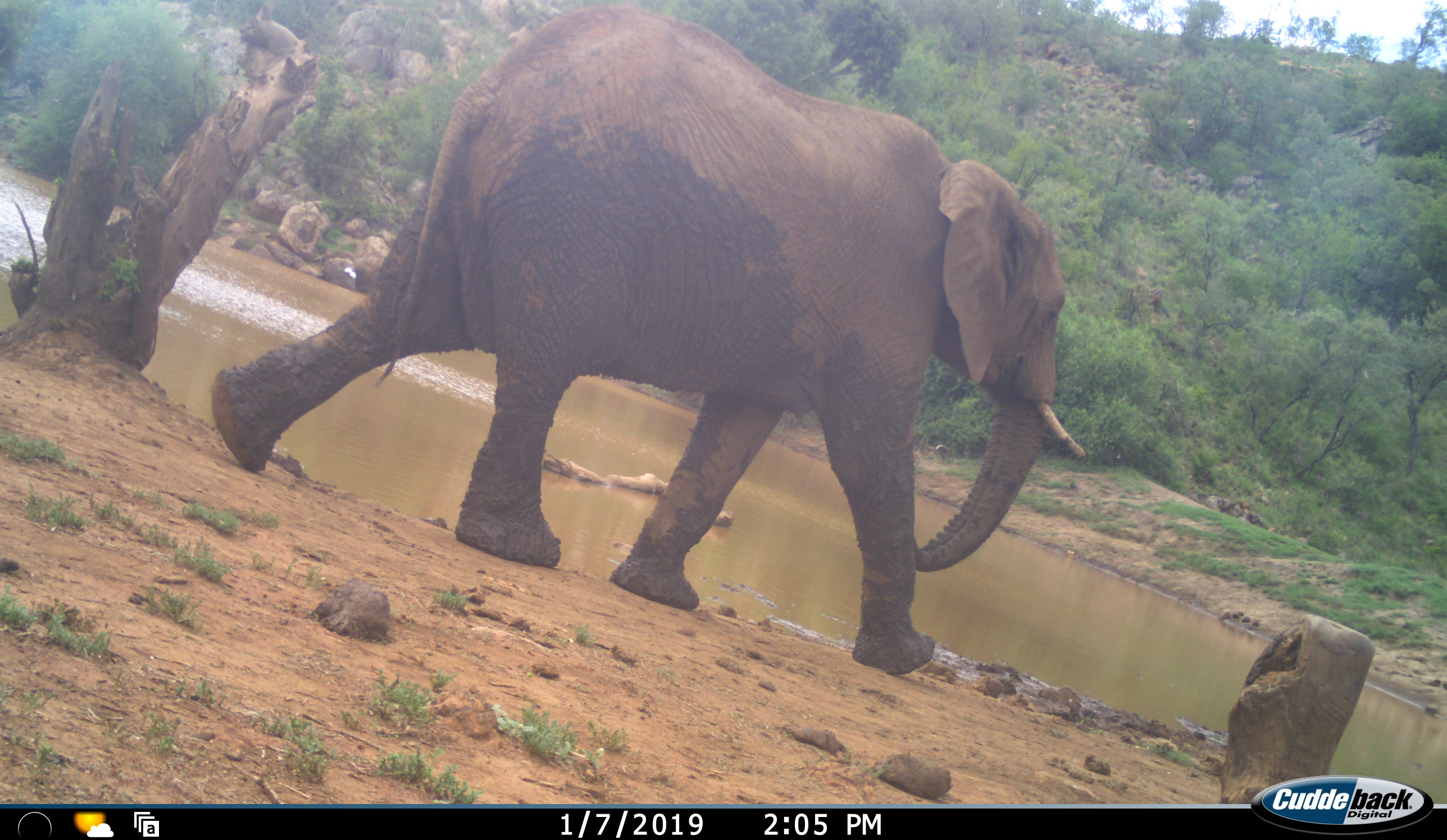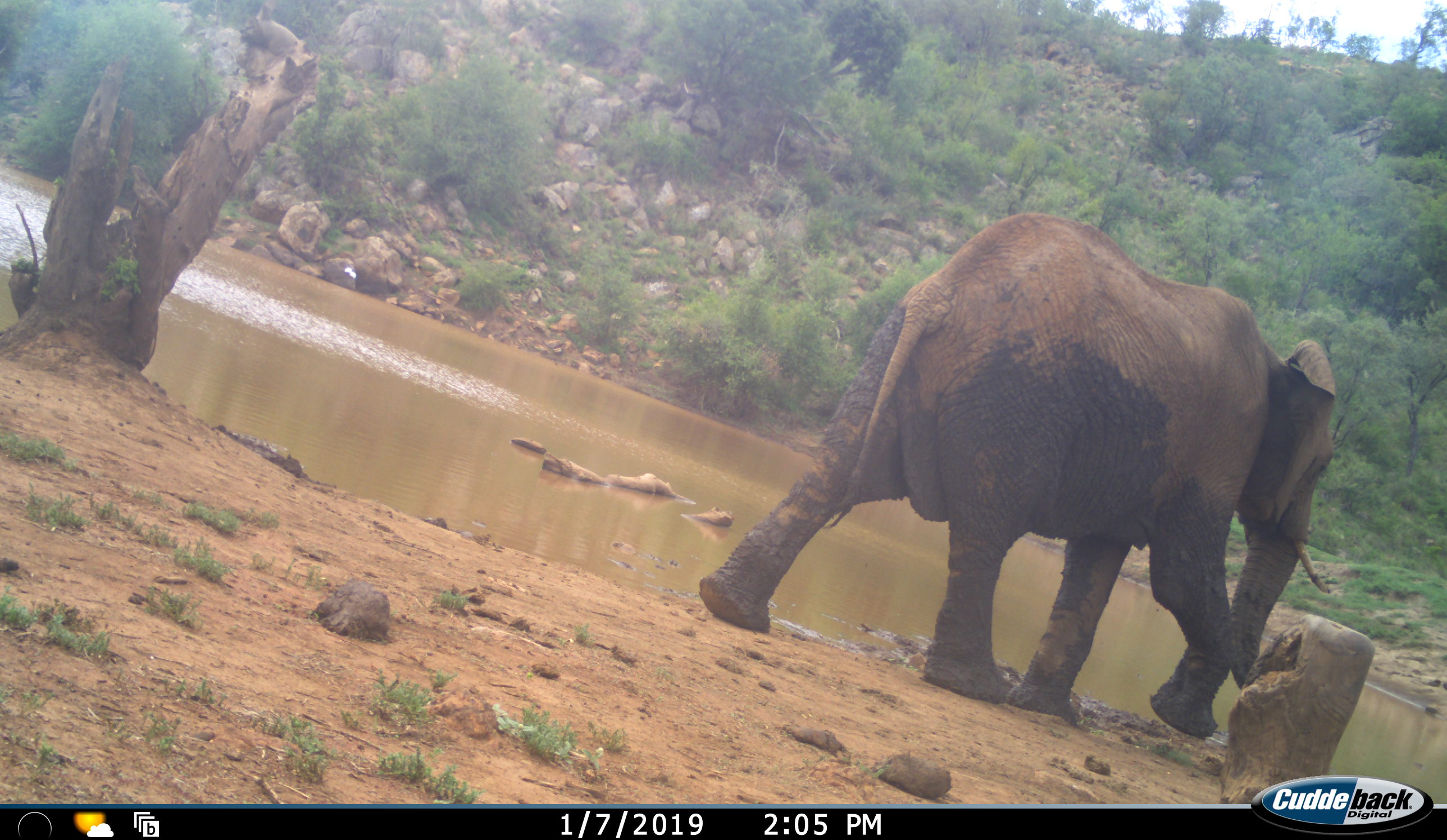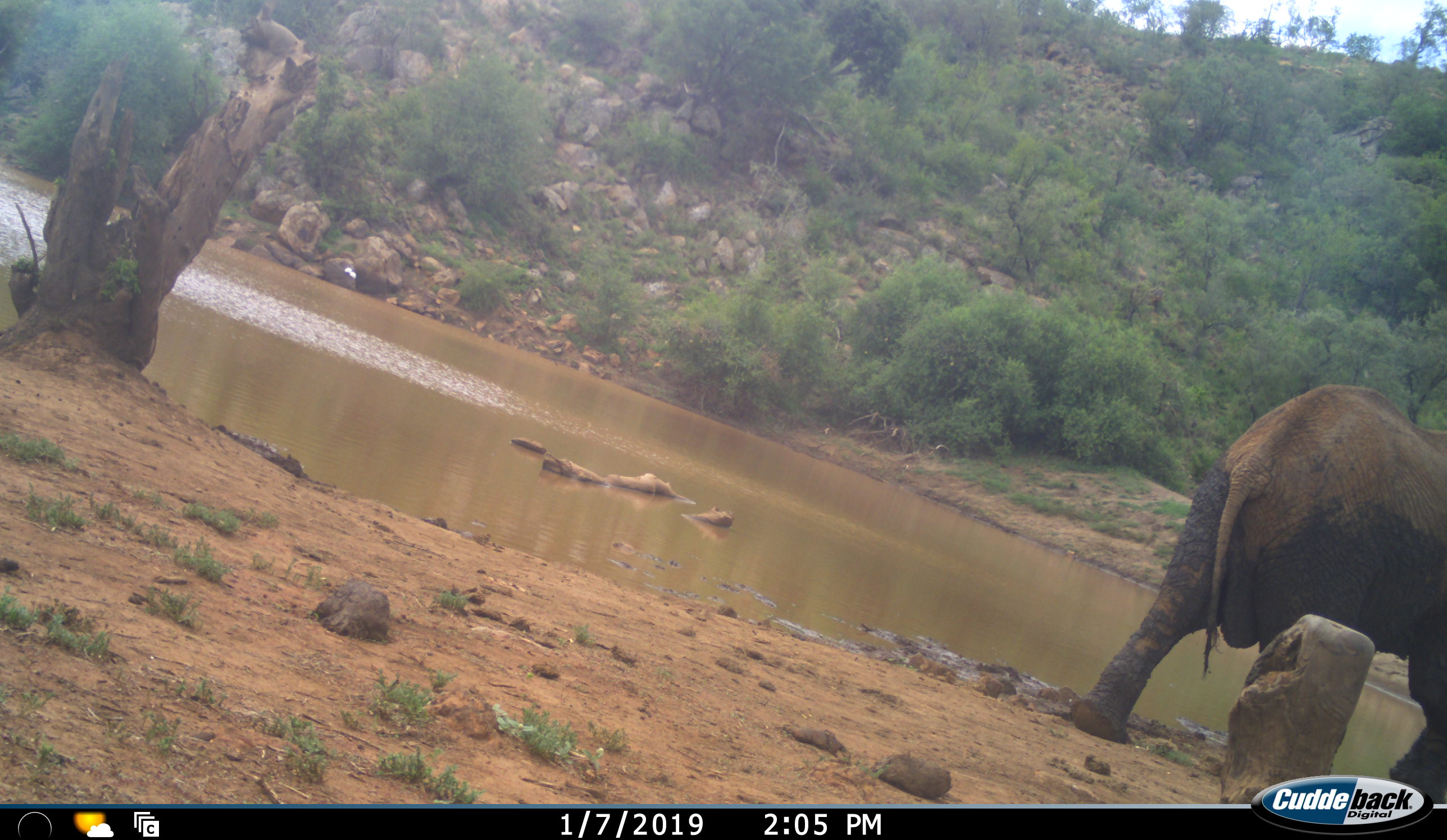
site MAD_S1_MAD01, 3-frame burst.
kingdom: Animalia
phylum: Chordata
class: Mammalia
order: Proboscidea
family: Elephantidae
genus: Loxodonta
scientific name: Loxodonta africana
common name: african bush elephant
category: elephant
Elephant (african bush elephant) (Loxodonta africana), count 1. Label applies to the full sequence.